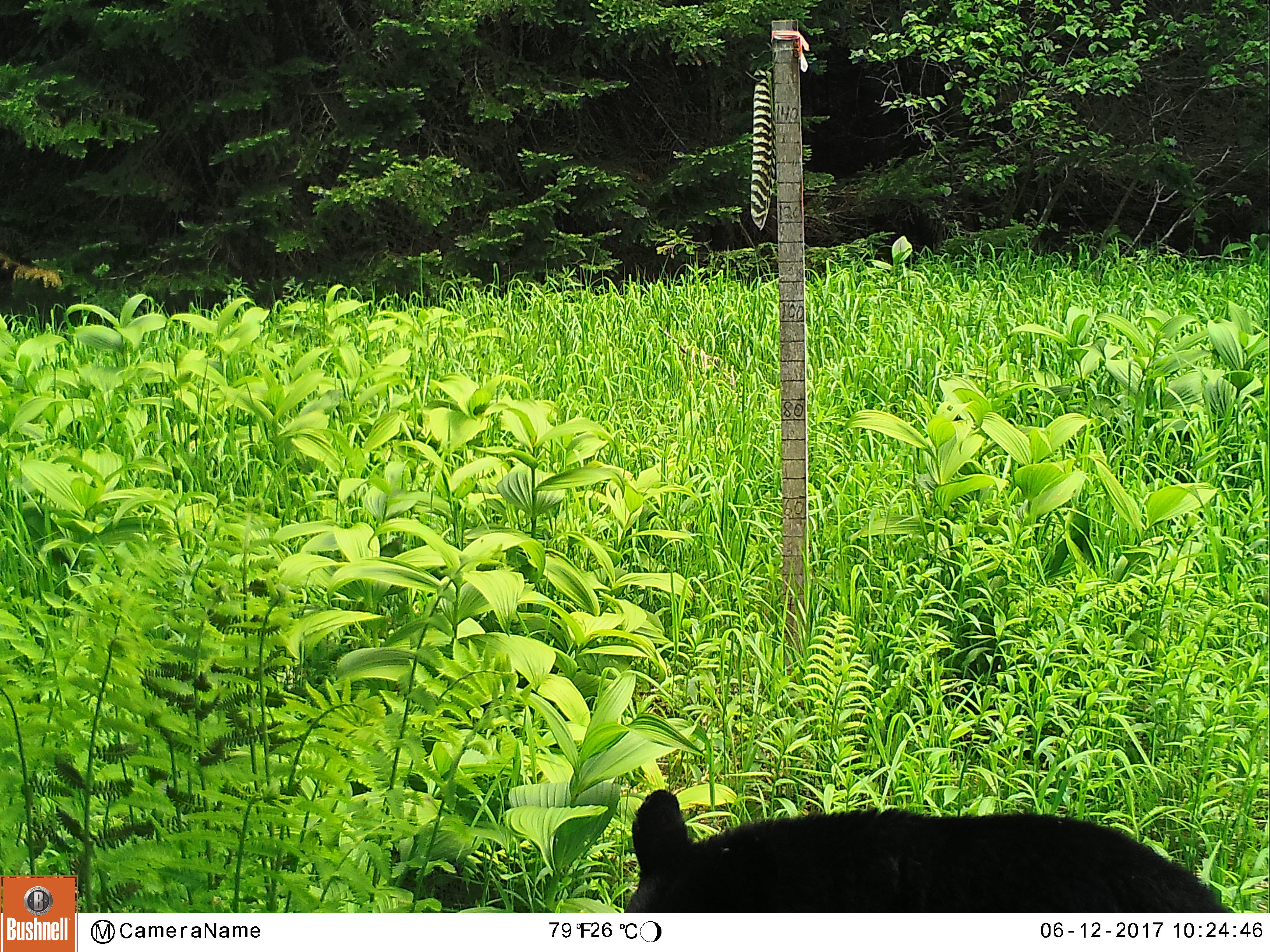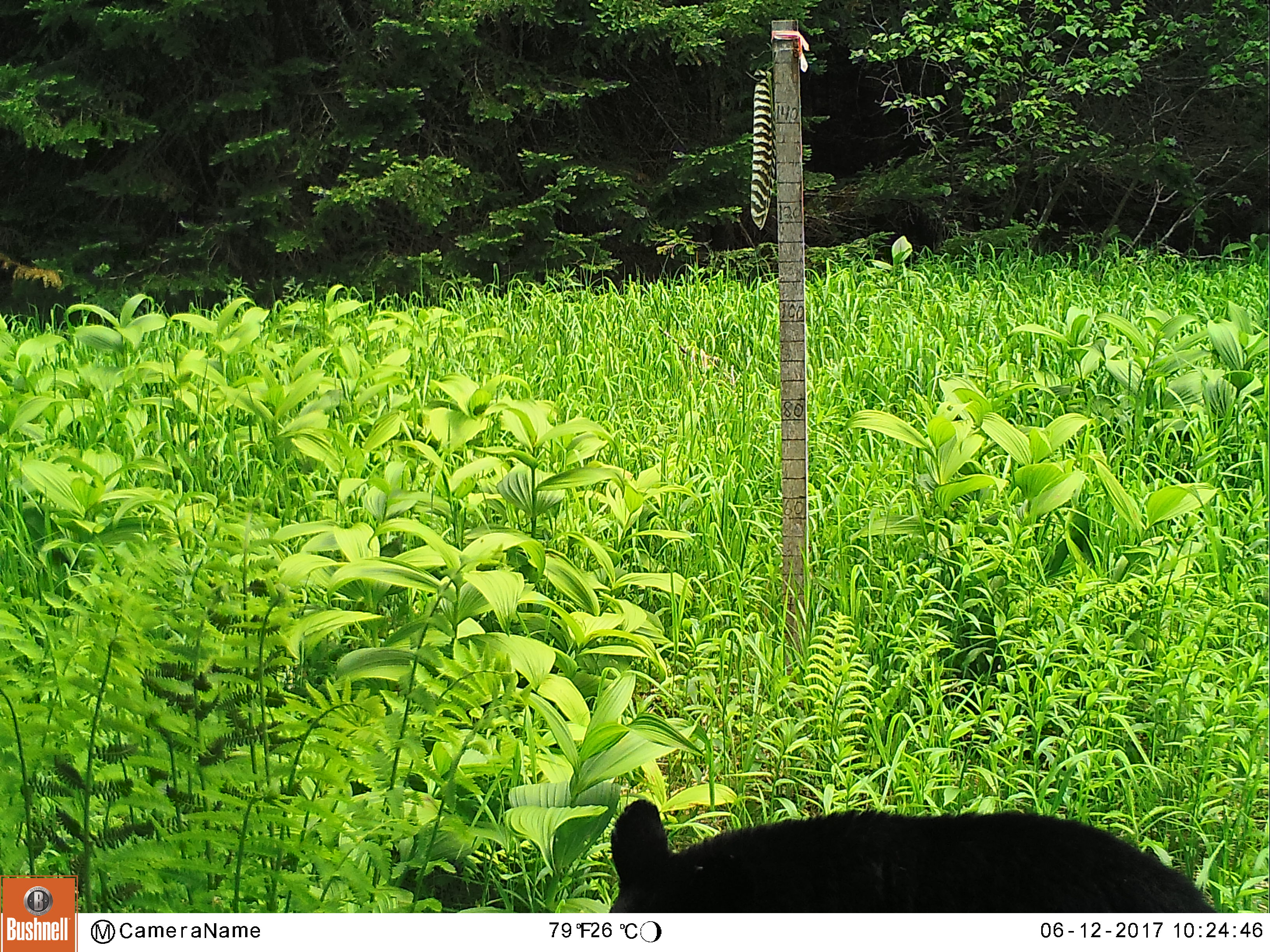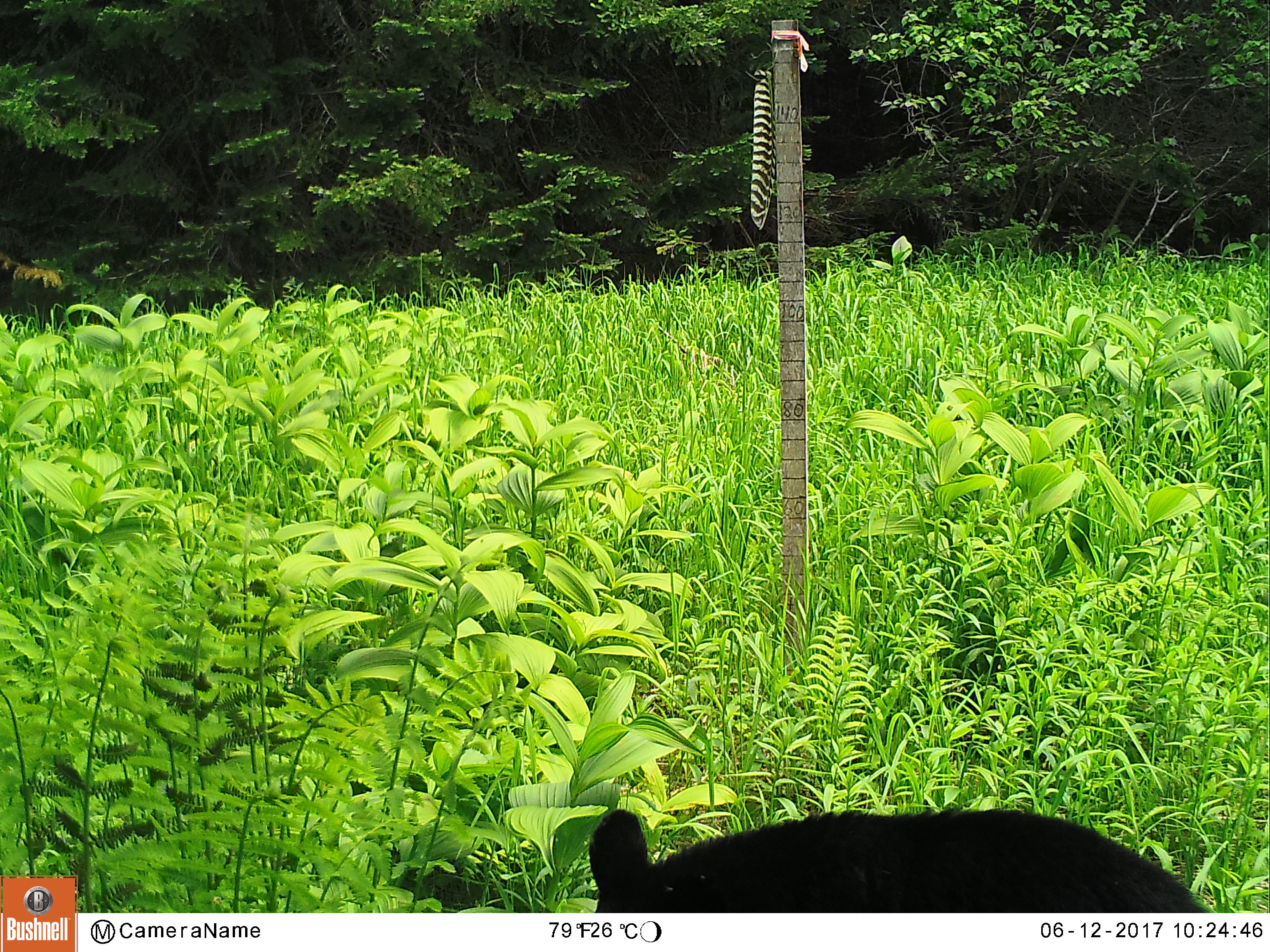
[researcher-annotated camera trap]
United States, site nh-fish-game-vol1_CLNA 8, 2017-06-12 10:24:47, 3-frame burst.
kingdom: Animalia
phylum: Chordata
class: Mammalia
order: Carnivora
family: Ursidae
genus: Ursus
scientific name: Ursus americanus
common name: black bear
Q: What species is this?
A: Black bear (Ursus americanus).